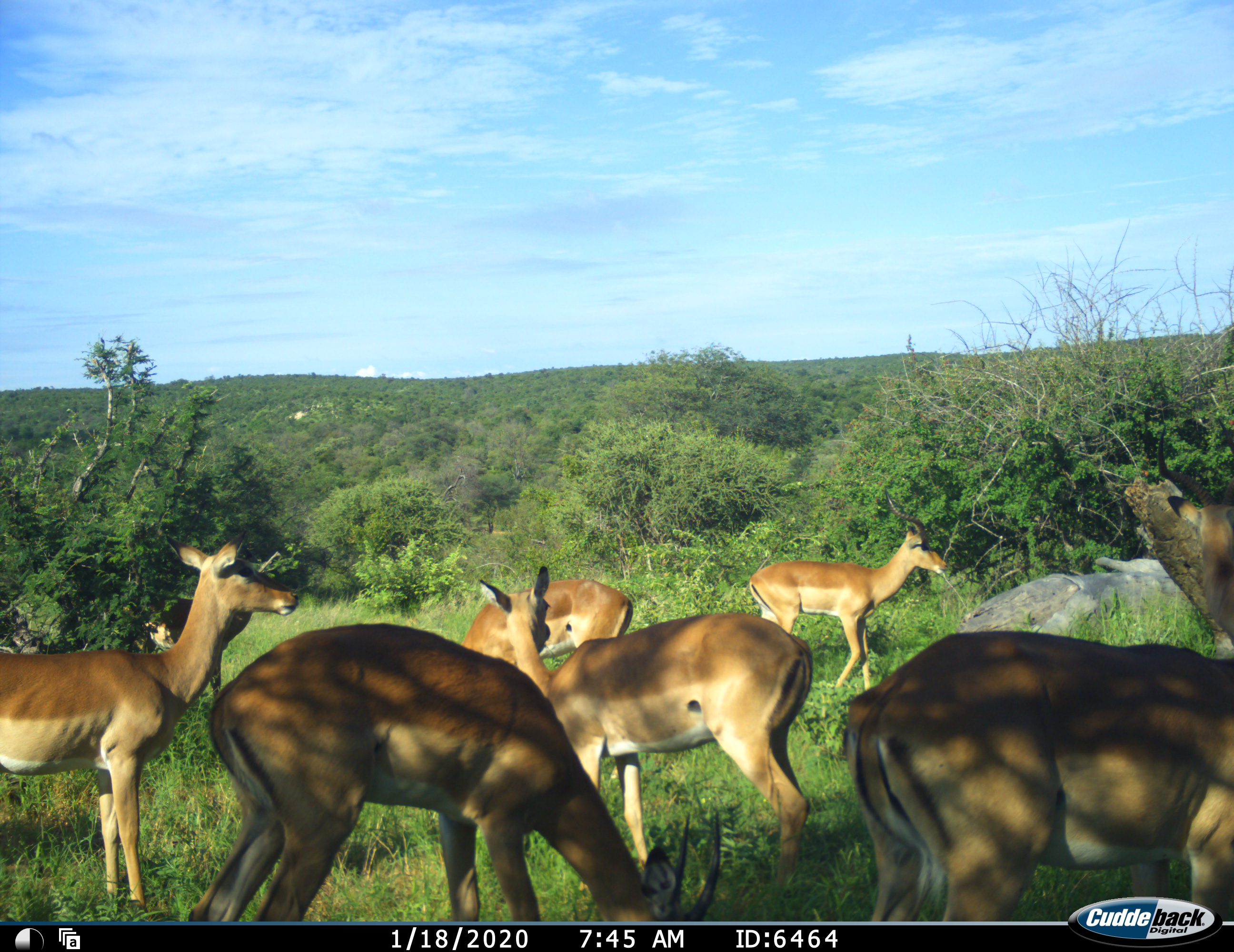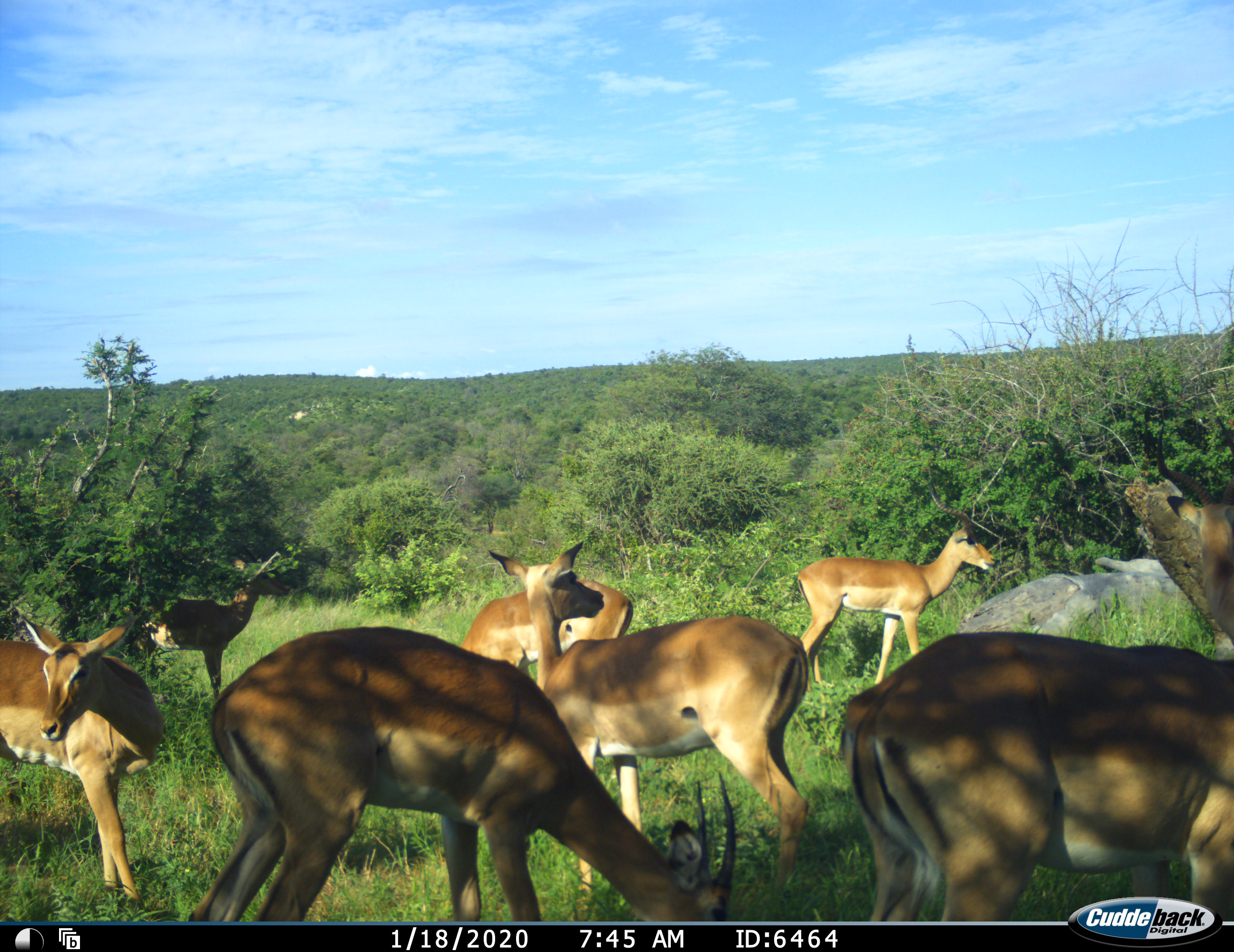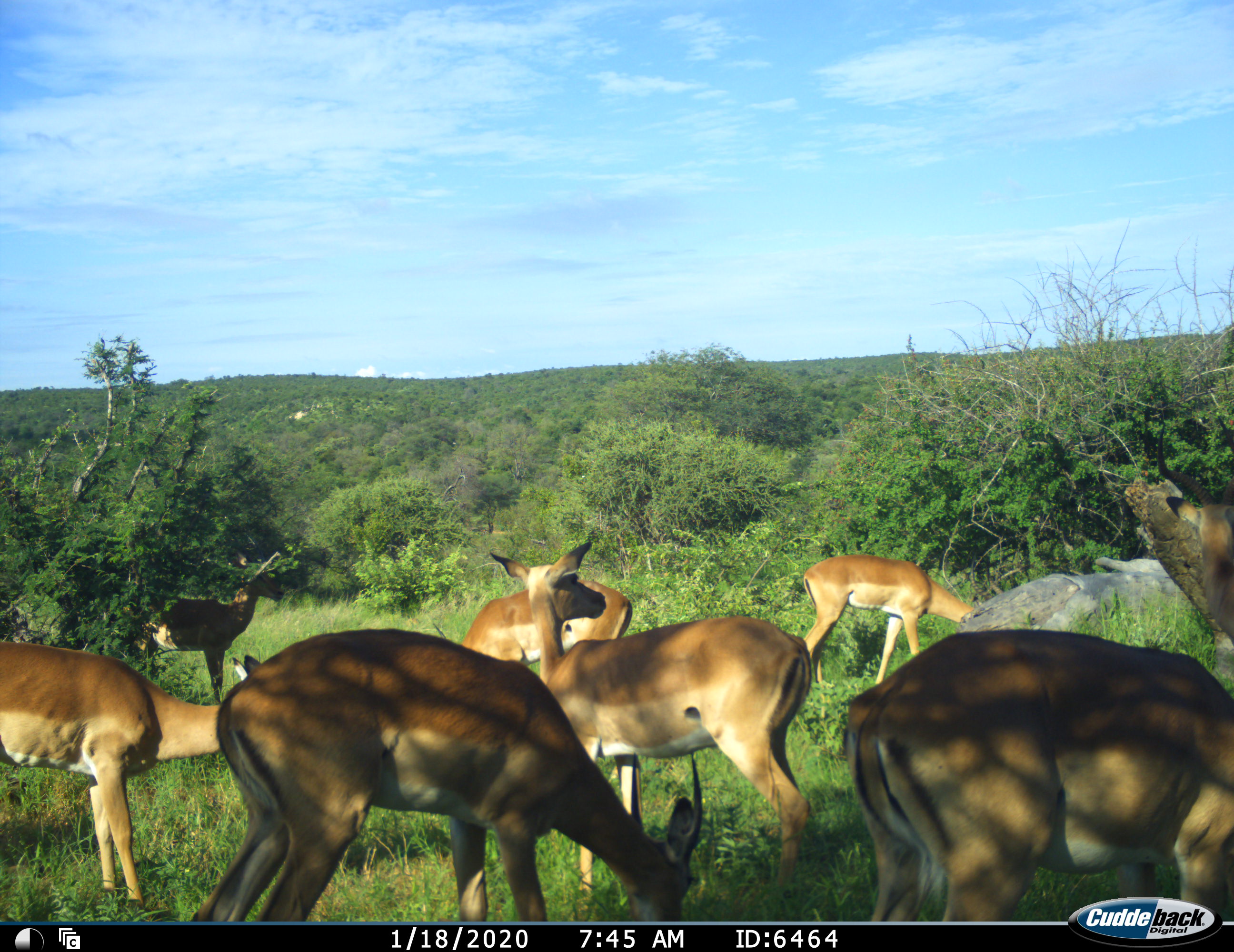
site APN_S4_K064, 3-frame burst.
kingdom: Animalia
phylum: Chordata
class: Mammalia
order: Artiodactyla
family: Bovidae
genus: Aepyceros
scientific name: Aepyceros melampus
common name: impala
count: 8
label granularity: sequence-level